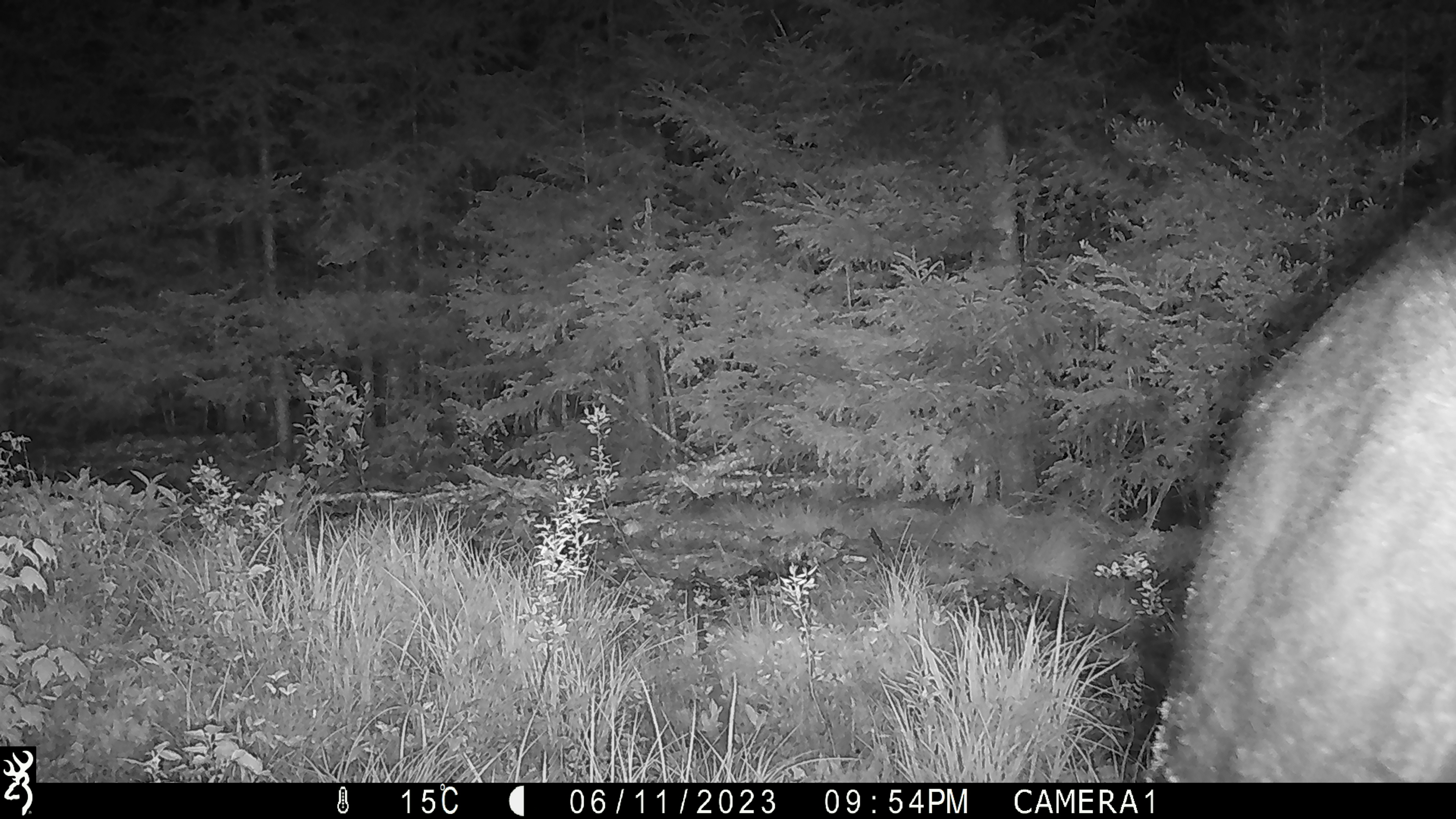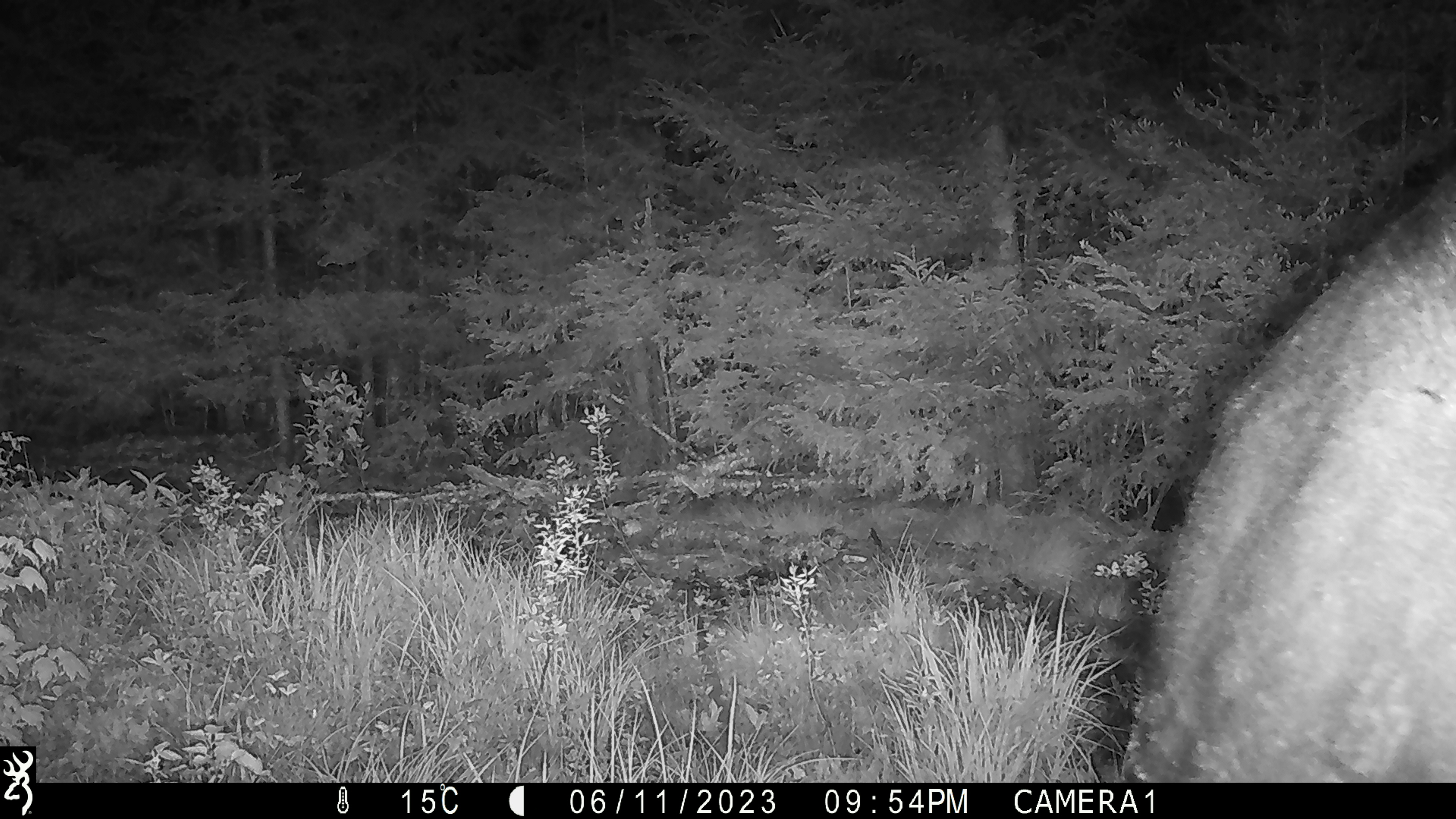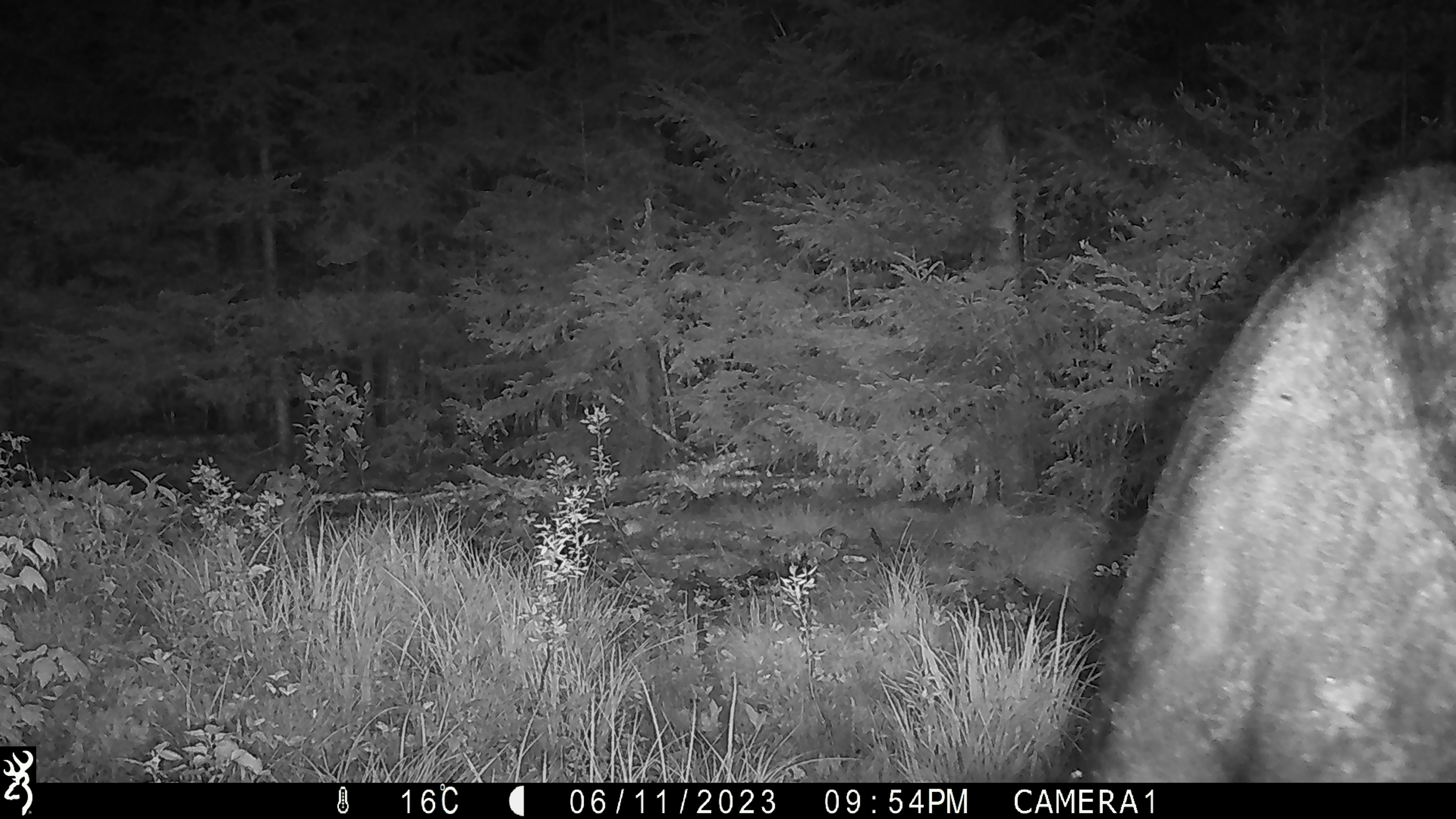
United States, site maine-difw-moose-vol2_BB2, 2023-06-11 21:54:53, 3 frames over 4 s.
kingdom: Animalia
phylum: Chordata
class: Mammalia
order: Artiodactyla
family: Cervidae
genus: Alces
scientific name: Alces alces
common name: moose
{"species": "moose (Alces alces)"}